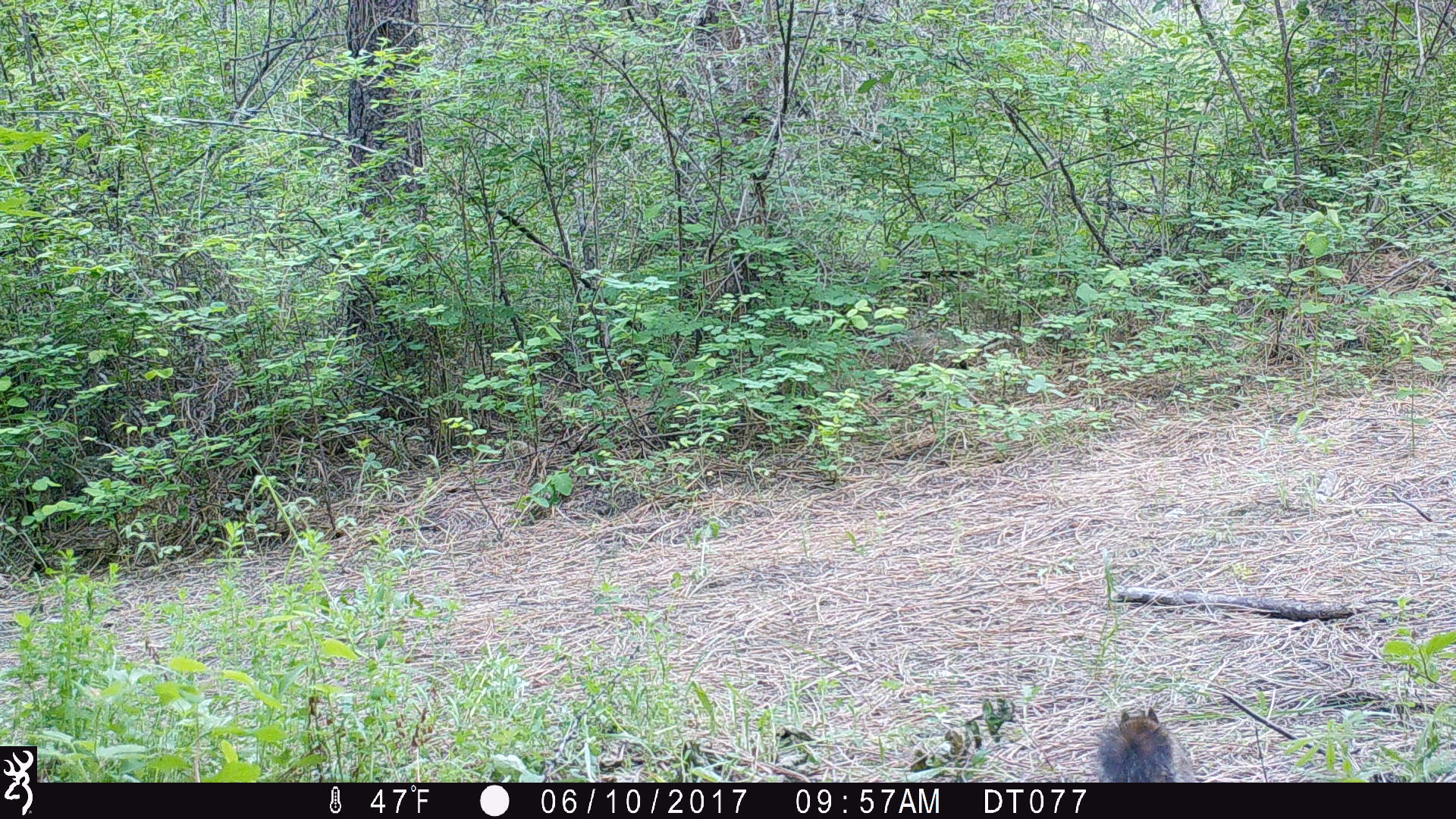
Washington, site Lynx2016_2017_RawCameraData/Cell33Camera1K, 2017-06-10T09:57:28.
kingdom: Animalia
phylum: Chordata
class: Mammalia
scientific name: Mammalia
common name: small mammal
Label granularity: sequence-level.